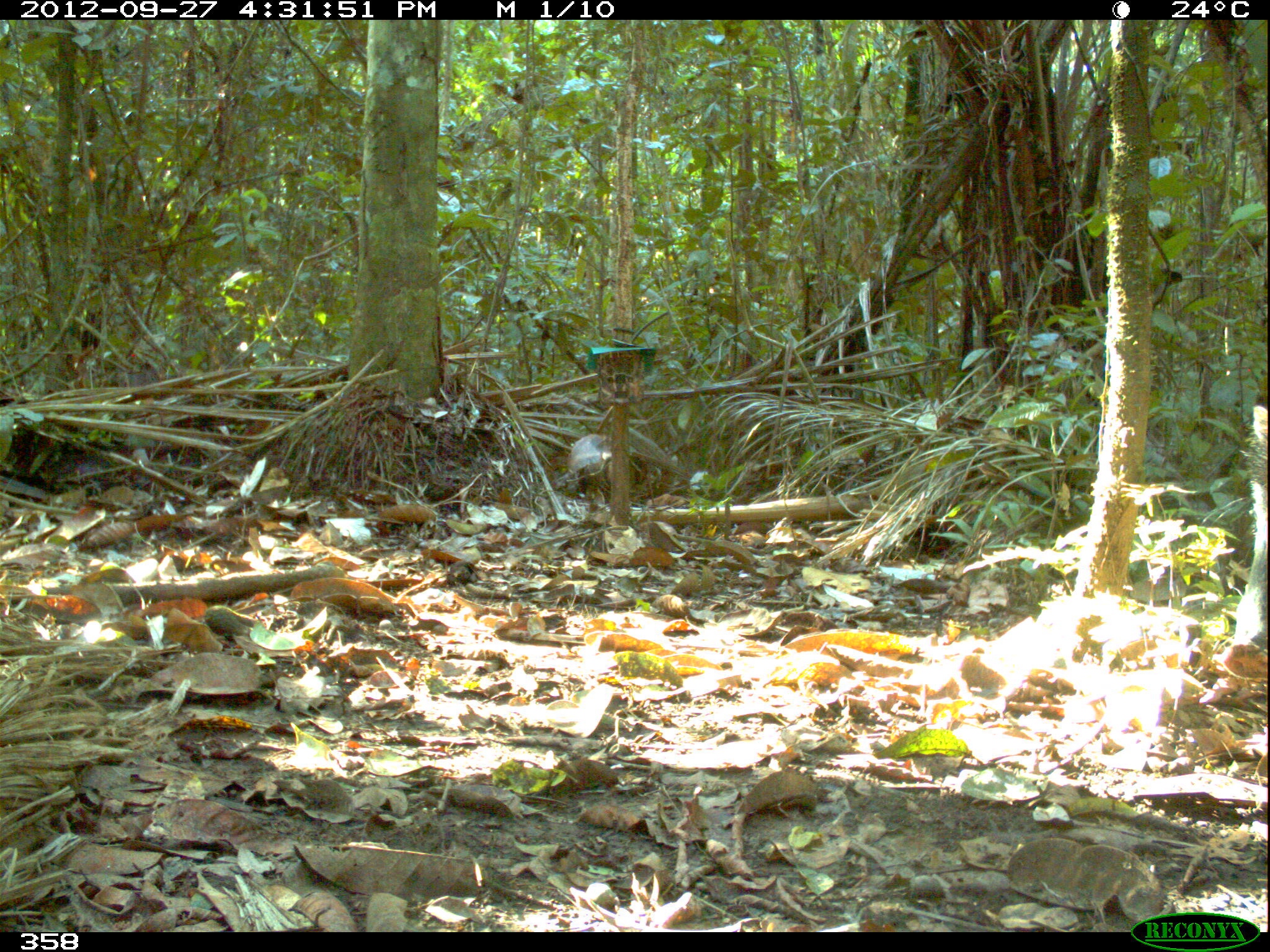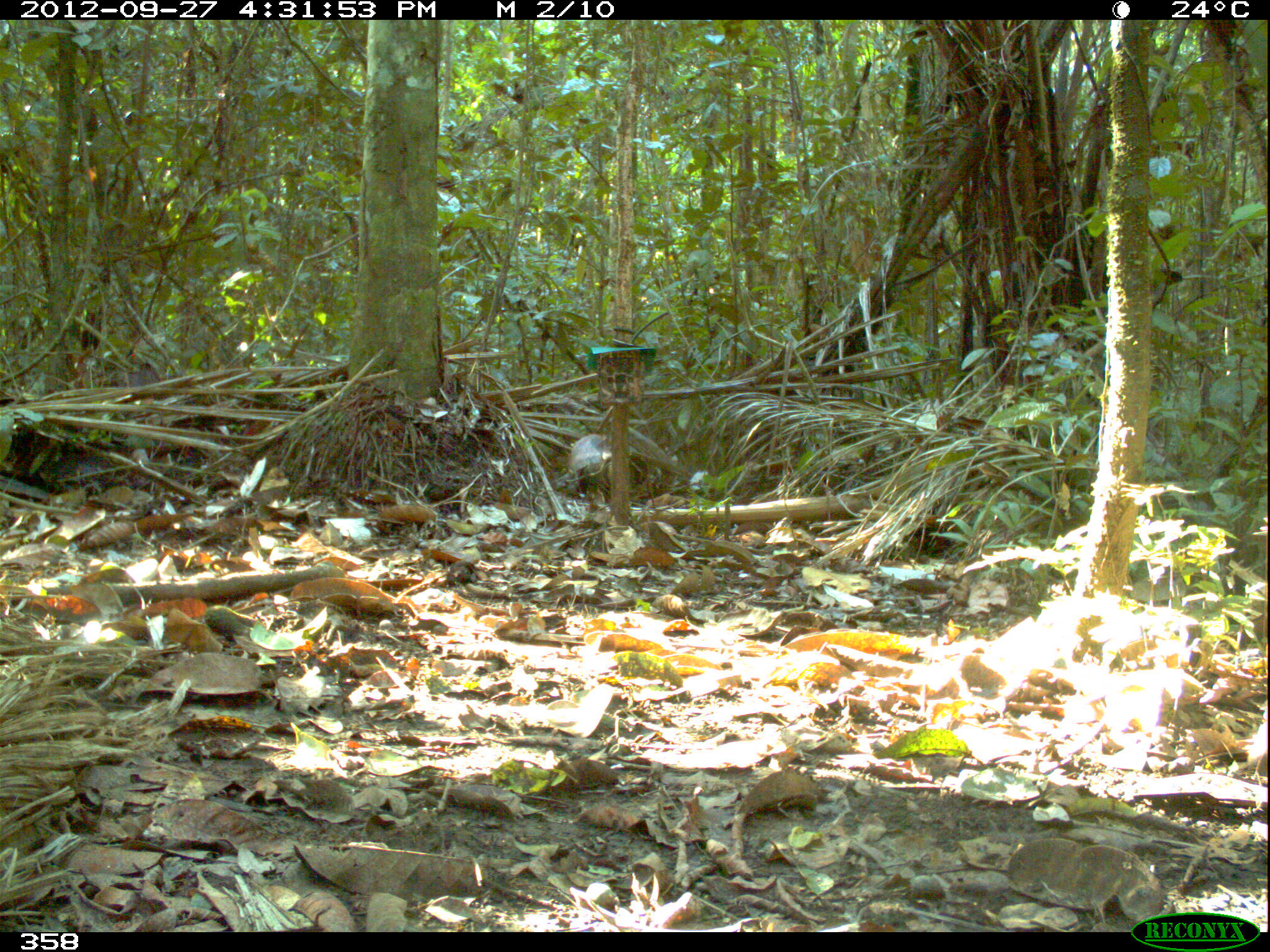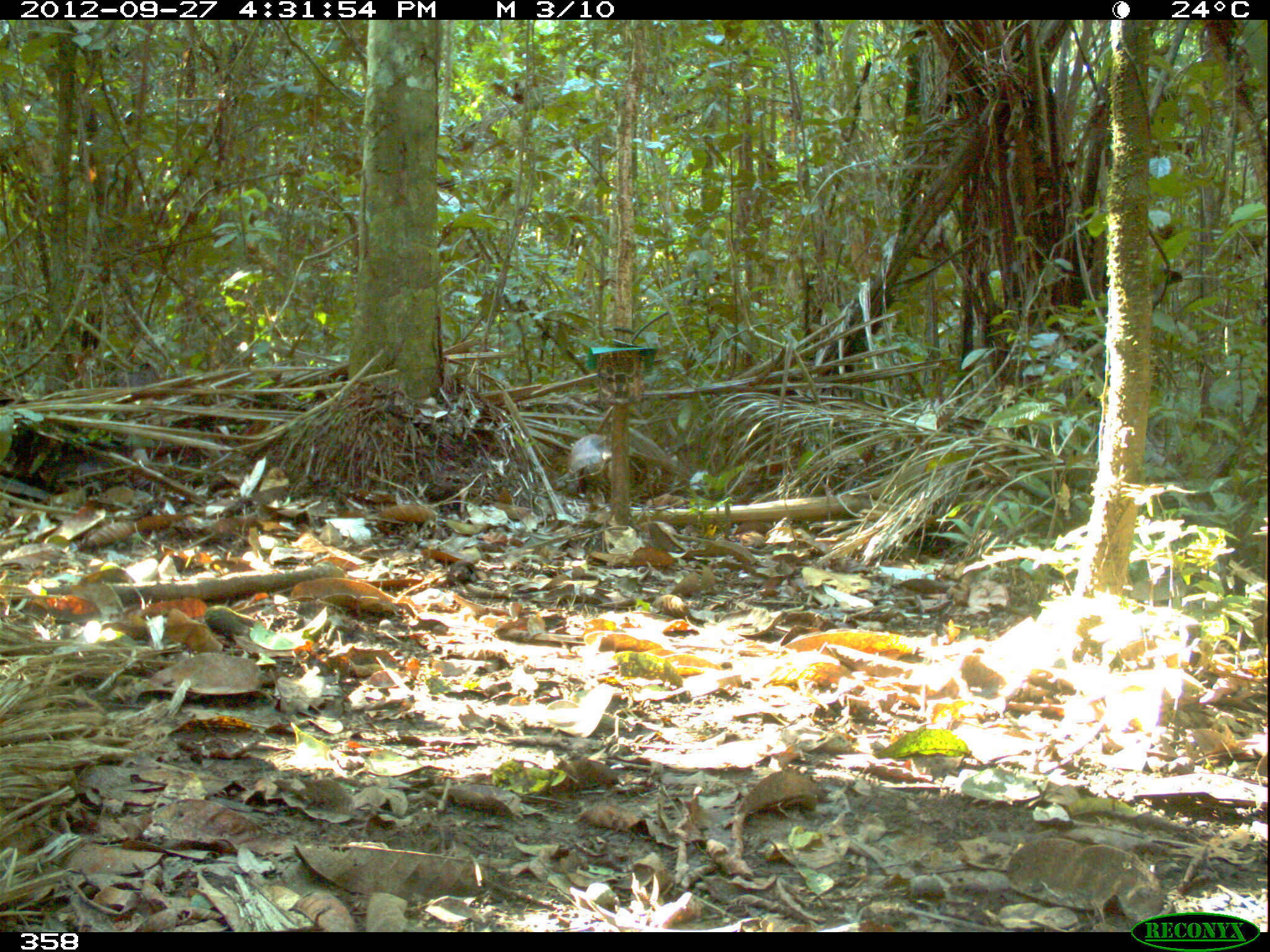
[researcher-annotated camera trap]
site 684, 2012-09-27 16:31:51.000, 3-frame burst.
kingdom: Animalia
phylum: Chordata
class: Mammalia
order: Artiodactyla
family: Tayassuidae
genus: Tayassu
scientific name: Tayassu pecari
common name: white-lipped peccary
Tayassu pecari (white-lipped peccary).